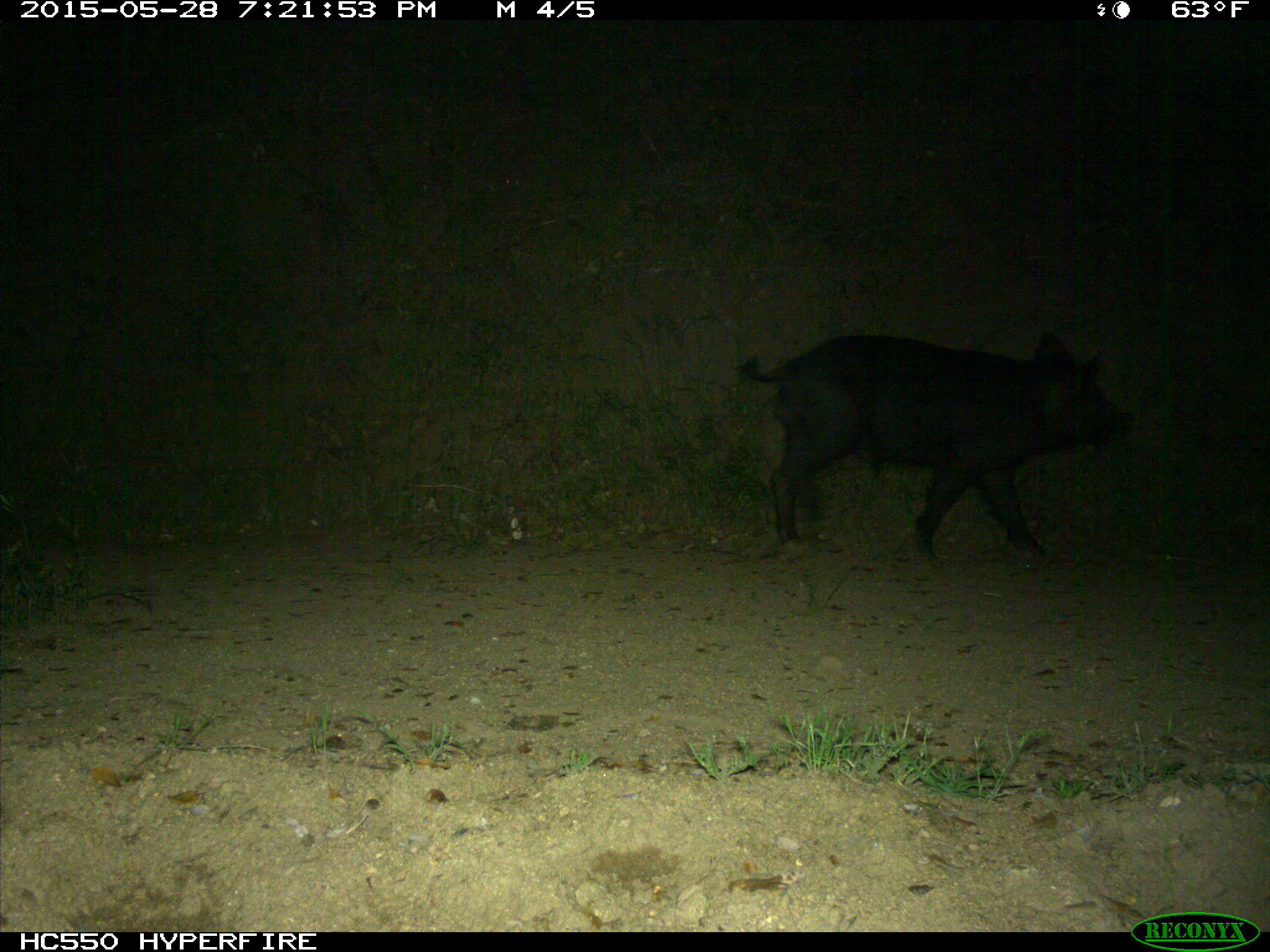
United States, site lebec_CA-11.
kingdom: Animalia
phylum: Chordata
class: Mammalia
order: Artiodactyla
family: Suidae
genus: Sus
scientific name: Sus scrofa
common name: wild boar